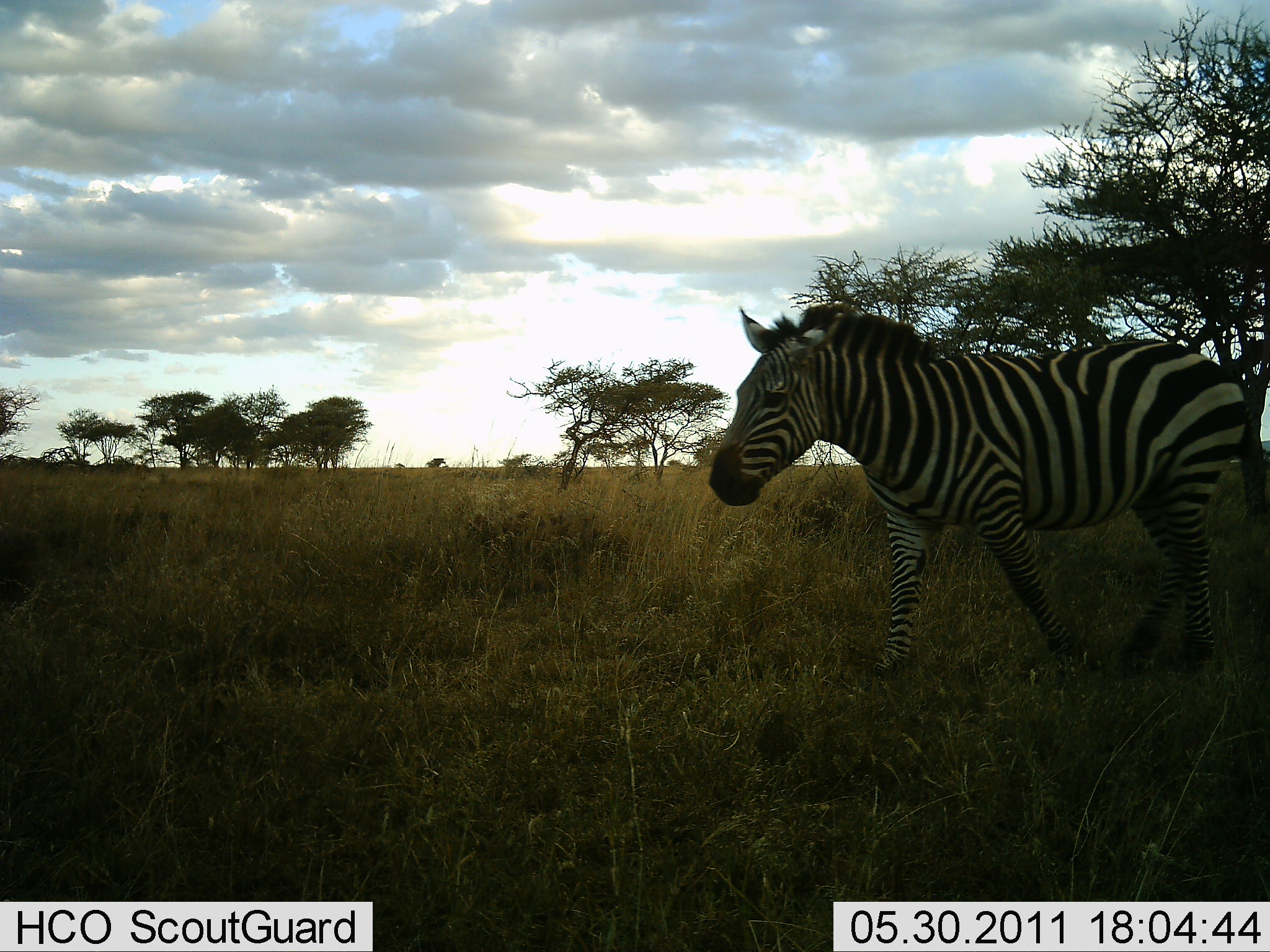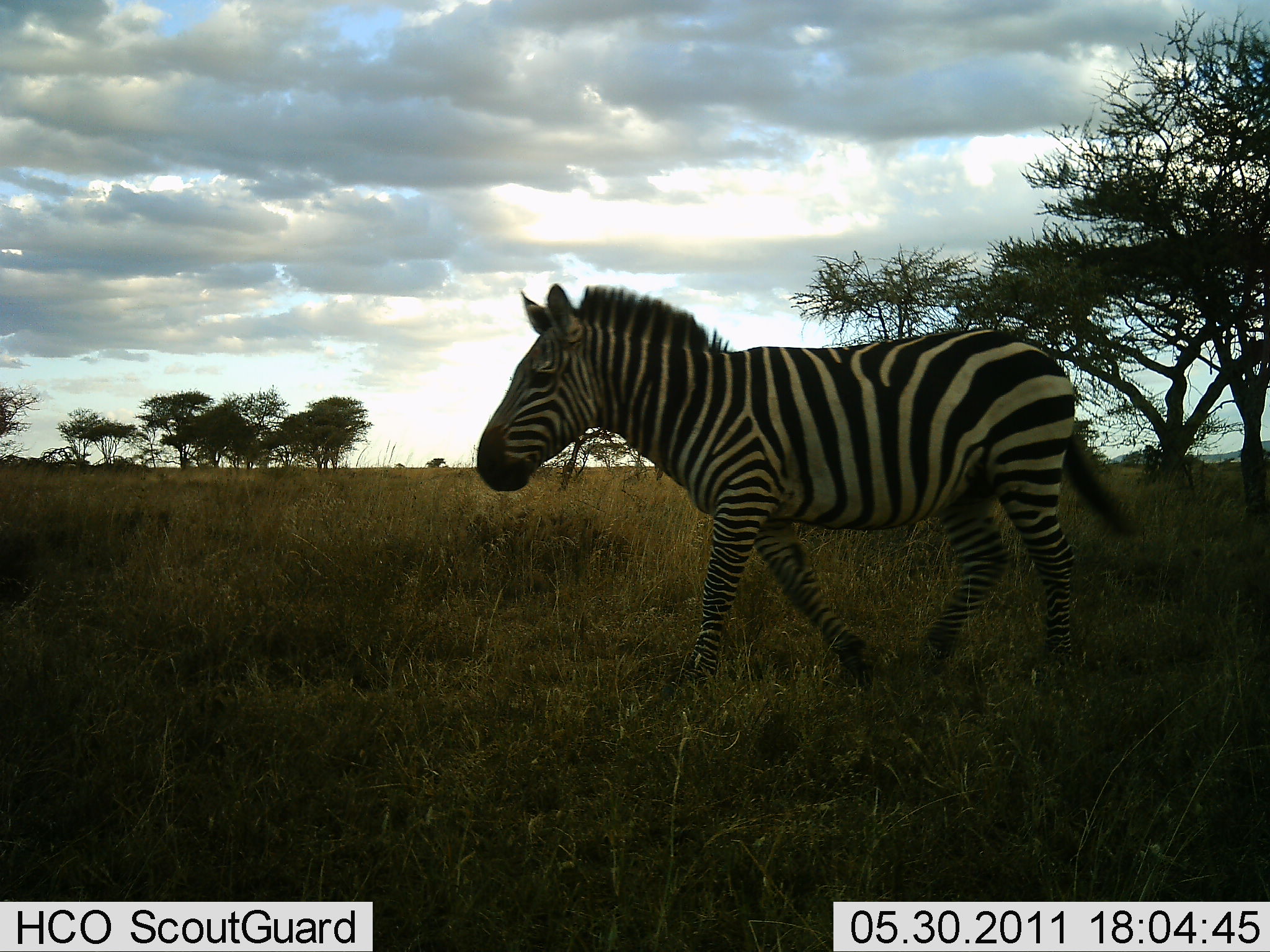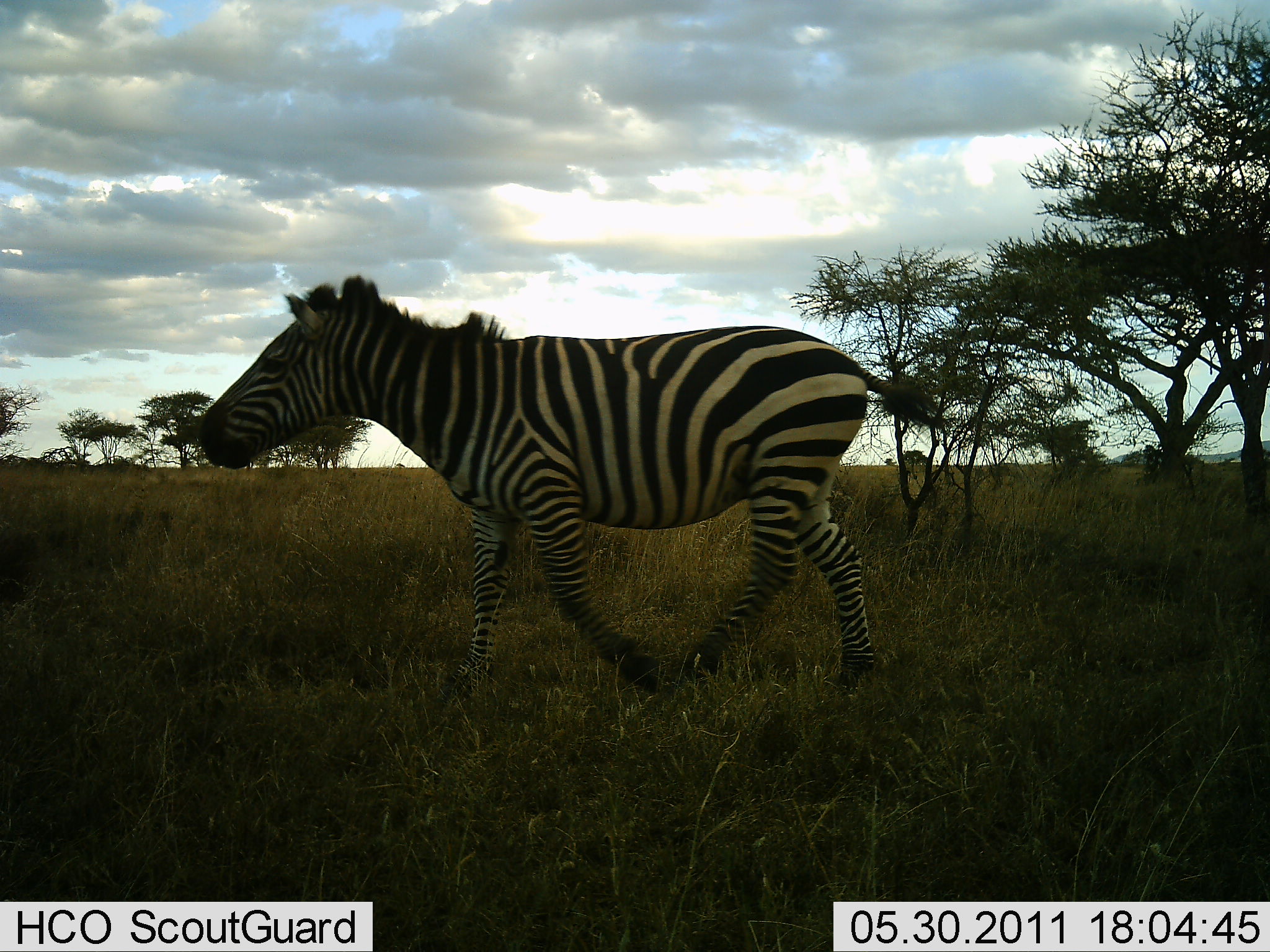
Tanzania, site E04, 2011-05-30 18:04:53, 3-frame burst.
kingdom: Animalia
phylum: Chordata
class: Mammalia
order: Perissodactyla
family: Equidae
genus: Equus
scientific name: Equus quagga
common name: plains zebra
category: zebra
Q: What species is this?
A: Zebra (plains zebra) (Equus quagga).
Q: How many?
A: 1.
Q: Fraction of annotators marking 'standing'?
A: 0%.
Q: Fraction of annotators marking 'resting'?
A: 0%.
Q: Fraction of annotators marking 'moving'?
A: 100%.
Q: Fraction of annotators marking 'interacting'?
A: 0%.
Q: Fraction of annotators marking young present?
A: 0%.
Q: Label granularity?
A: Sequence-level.